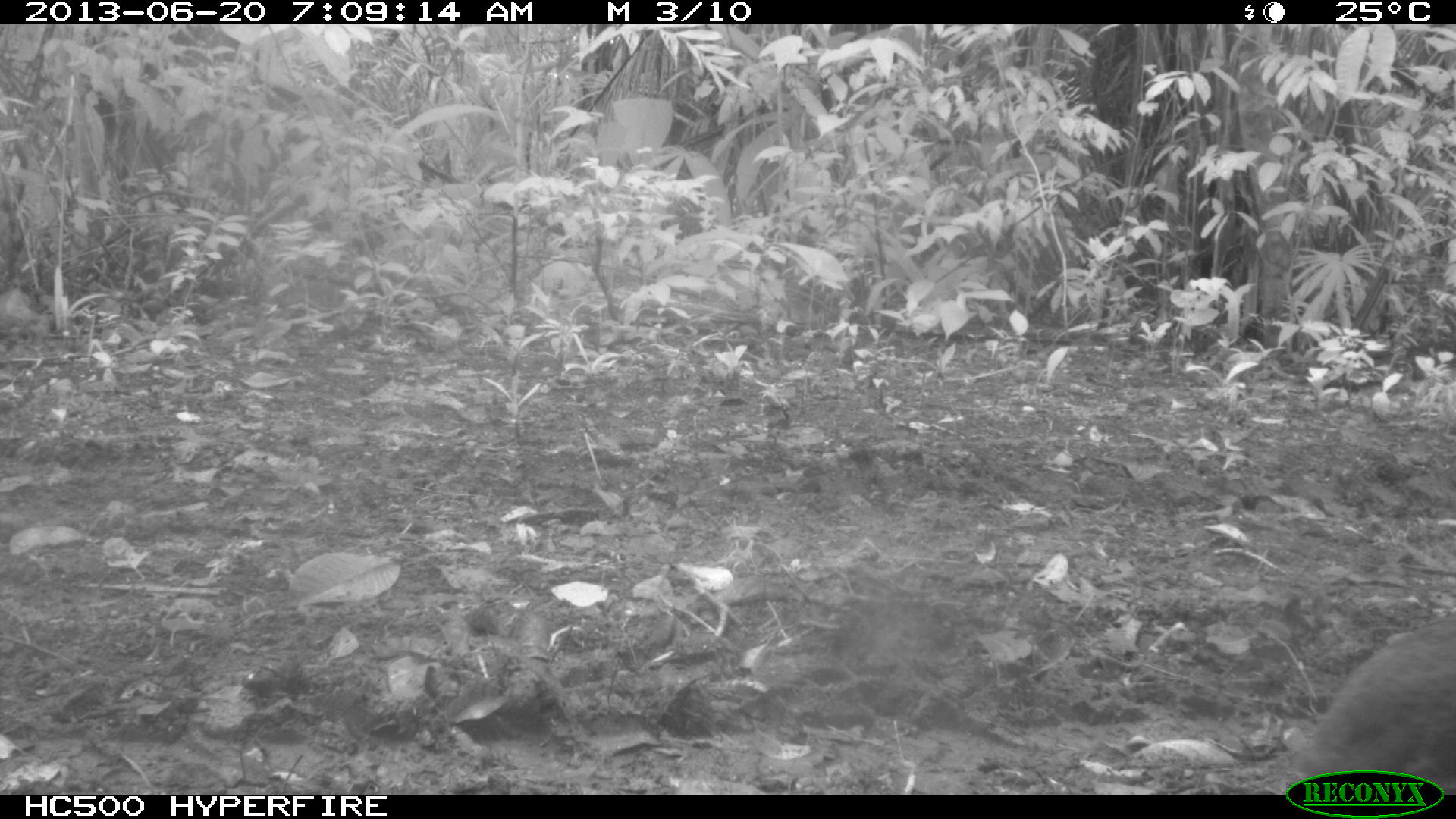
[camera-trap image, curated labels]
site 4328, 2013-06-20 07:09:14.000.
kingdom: Animalia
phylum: Chordata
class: Aves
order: Tinamiformes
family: Tinamidae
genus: Tinamus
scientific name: Tinamus major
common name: great tinamou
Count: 1.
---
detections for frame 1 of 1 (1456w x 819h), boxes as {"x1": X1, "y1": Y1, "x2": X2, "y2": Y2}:
tinamus major: {"x1": 1272, "y1": 604, "x2": 1456, "y2": 790}